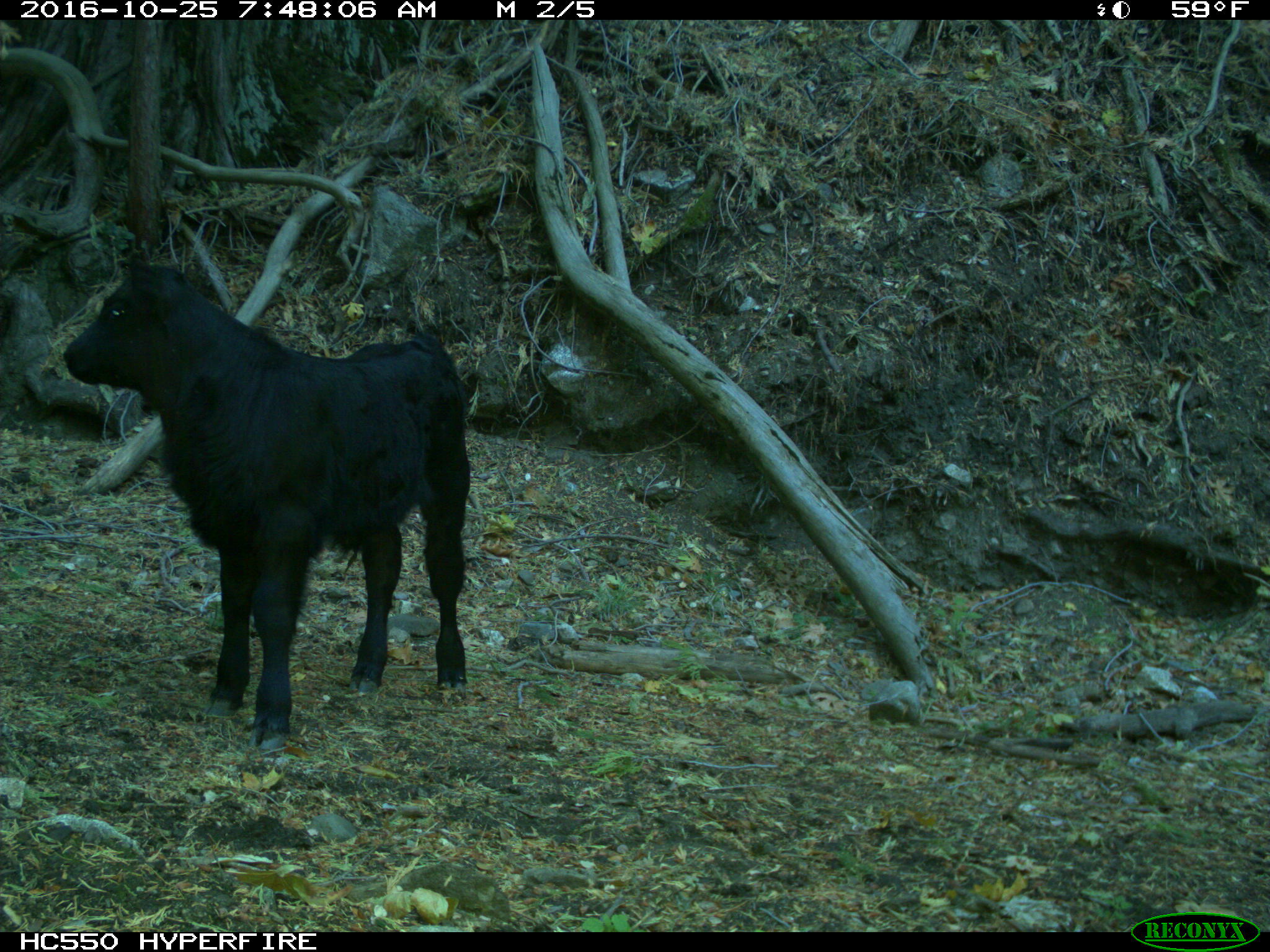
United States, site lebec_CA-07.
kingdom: Animalia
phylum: Chordata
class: Mammalia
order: Artiodactyla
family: Bovidae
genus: Bos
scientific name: Bos taurus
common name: domestic cow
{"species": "Bos taurus (domestic cow)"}